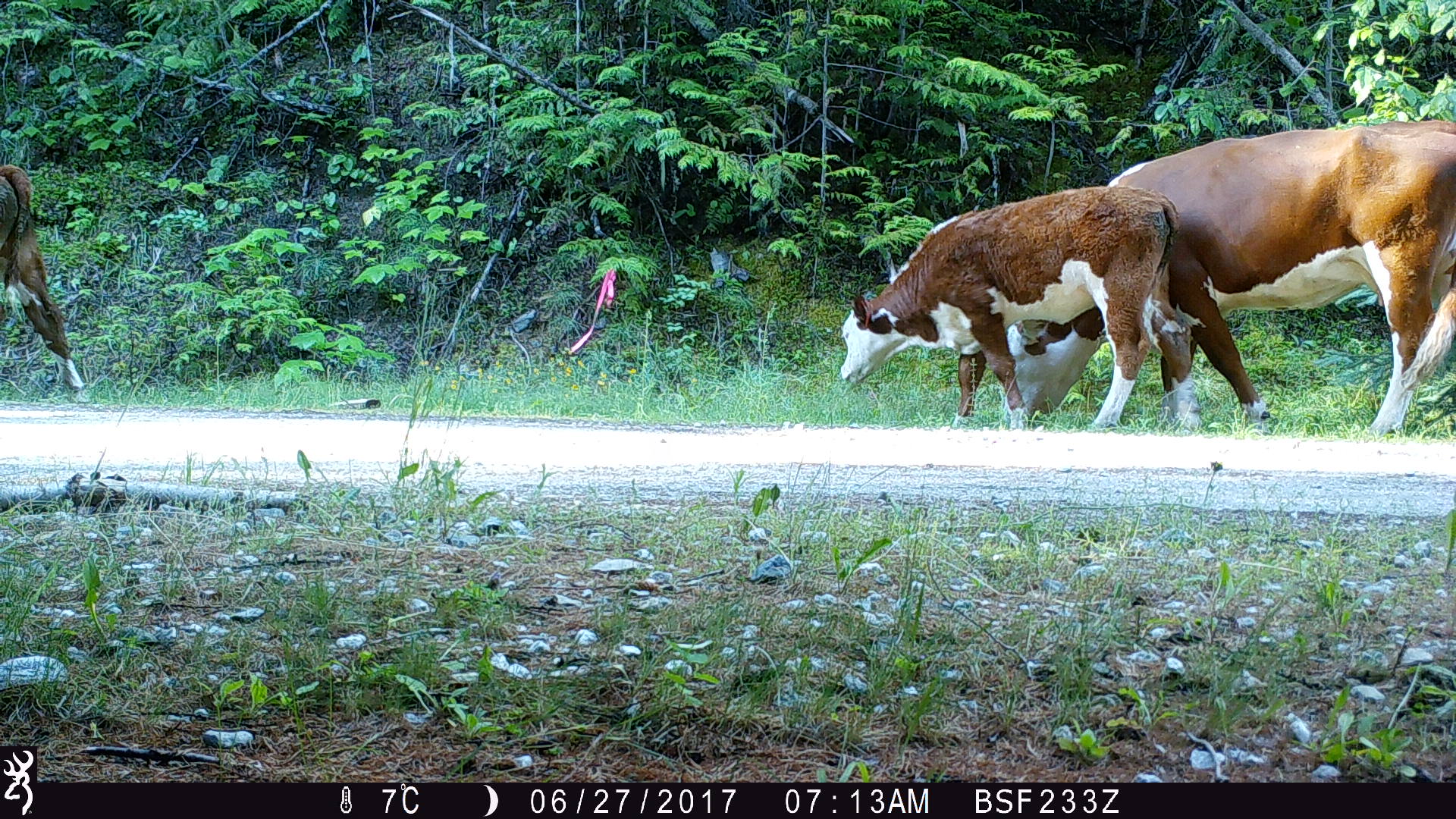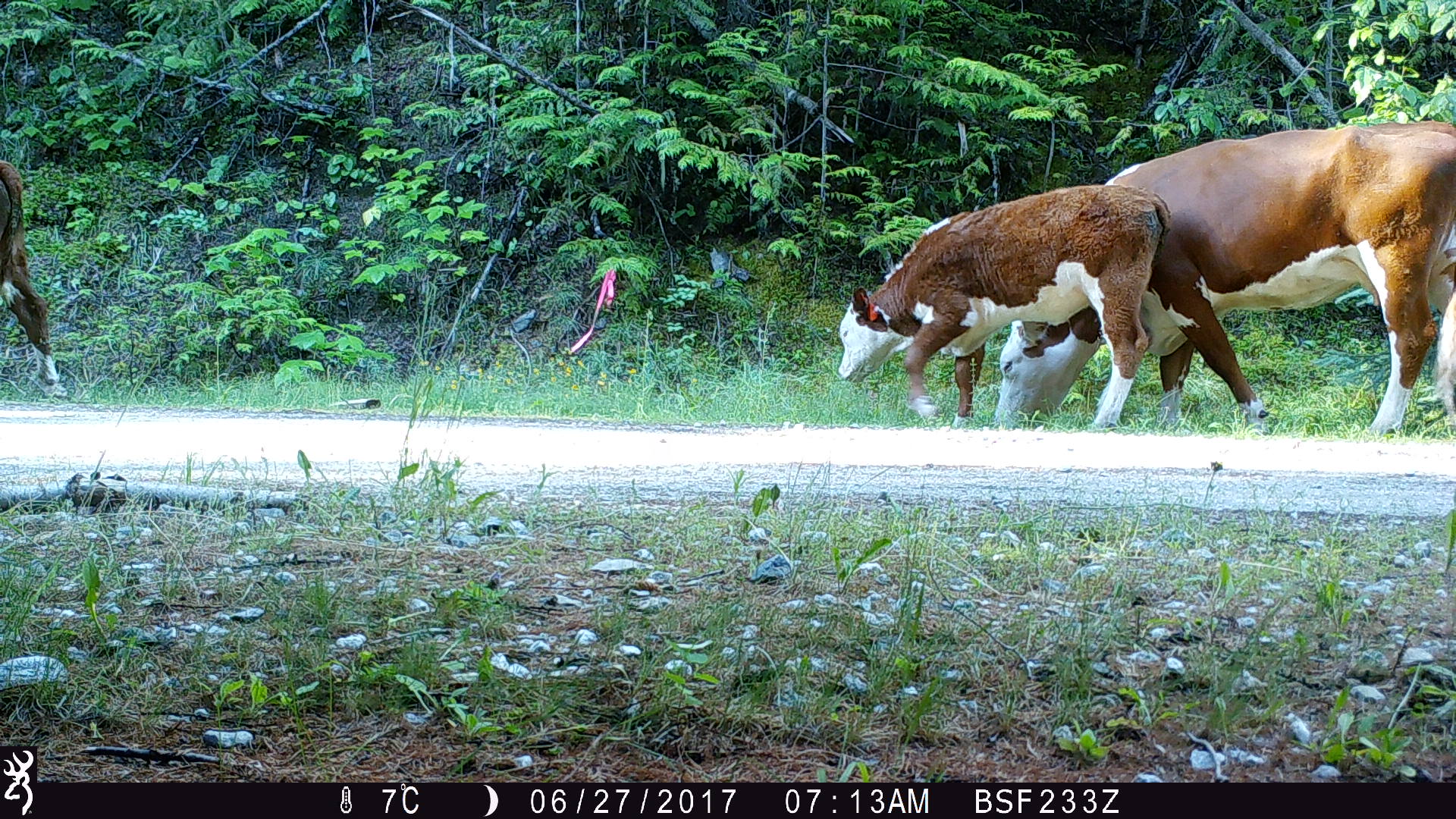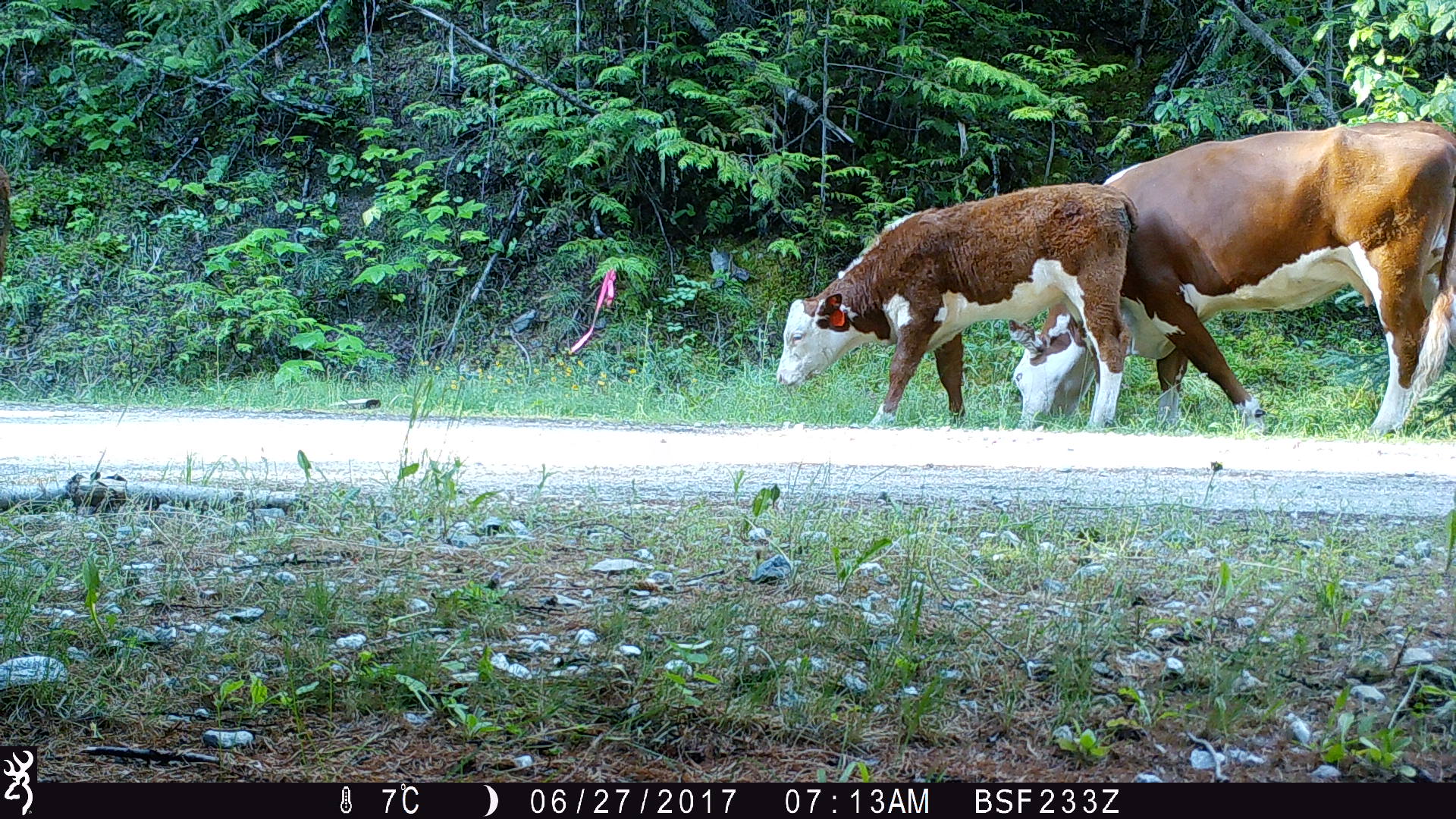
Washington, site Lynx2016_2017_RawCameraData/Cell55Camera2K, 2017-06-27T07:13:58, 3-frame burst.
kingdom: Animalia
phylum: Chordata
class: Mammalia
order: Artiodactyla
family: Bovidae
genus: Bos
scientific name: Bos taurus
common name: domestic cattle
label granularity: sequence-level